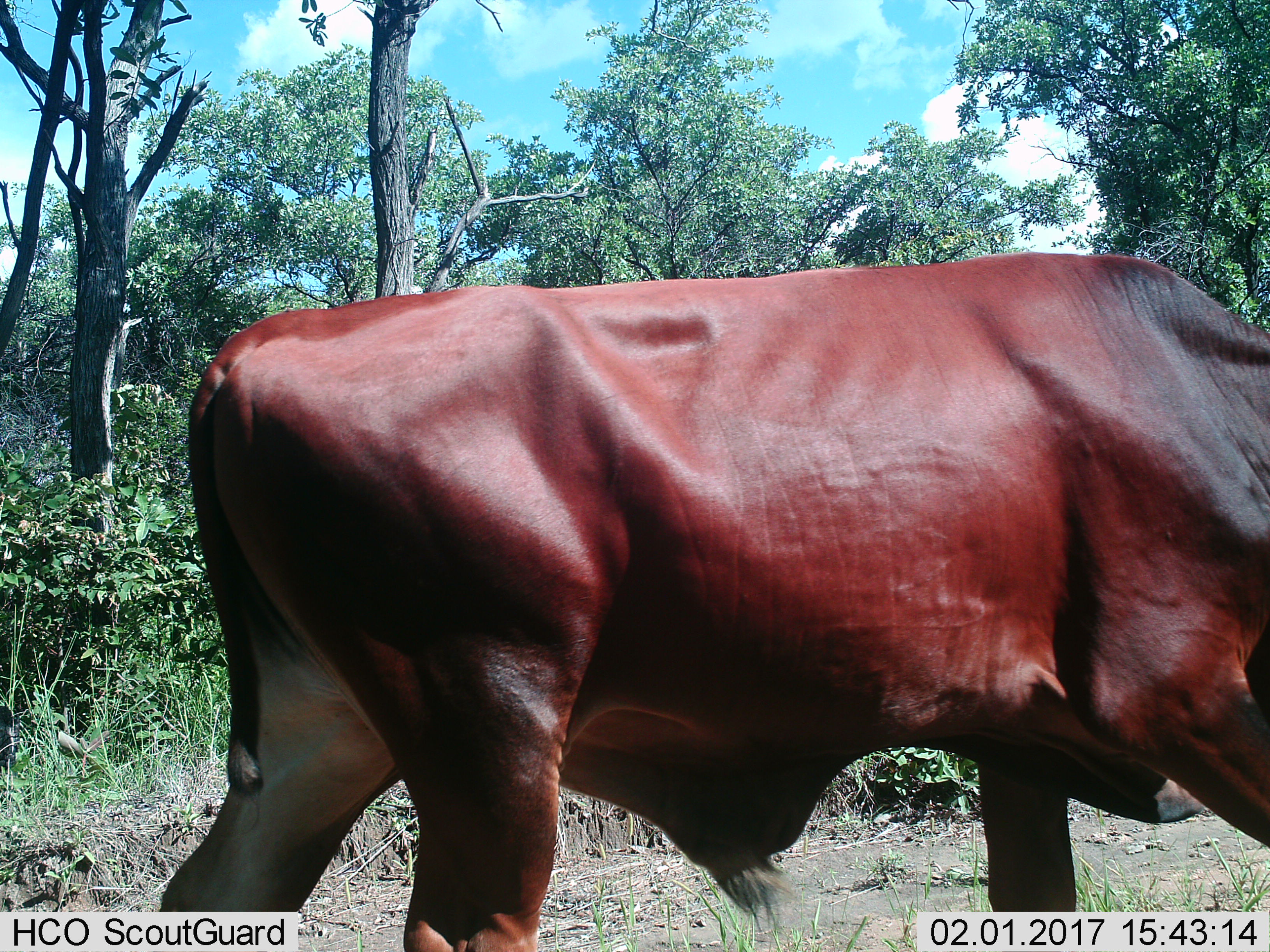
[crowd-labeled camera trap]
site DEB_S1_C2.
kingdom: Animalia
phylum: Chordata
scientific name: Vertebrata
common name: domestic animal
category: domesticanimal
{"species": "domesticanimal (domestic animal) (Vertebrata)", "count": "1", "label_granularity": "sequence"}